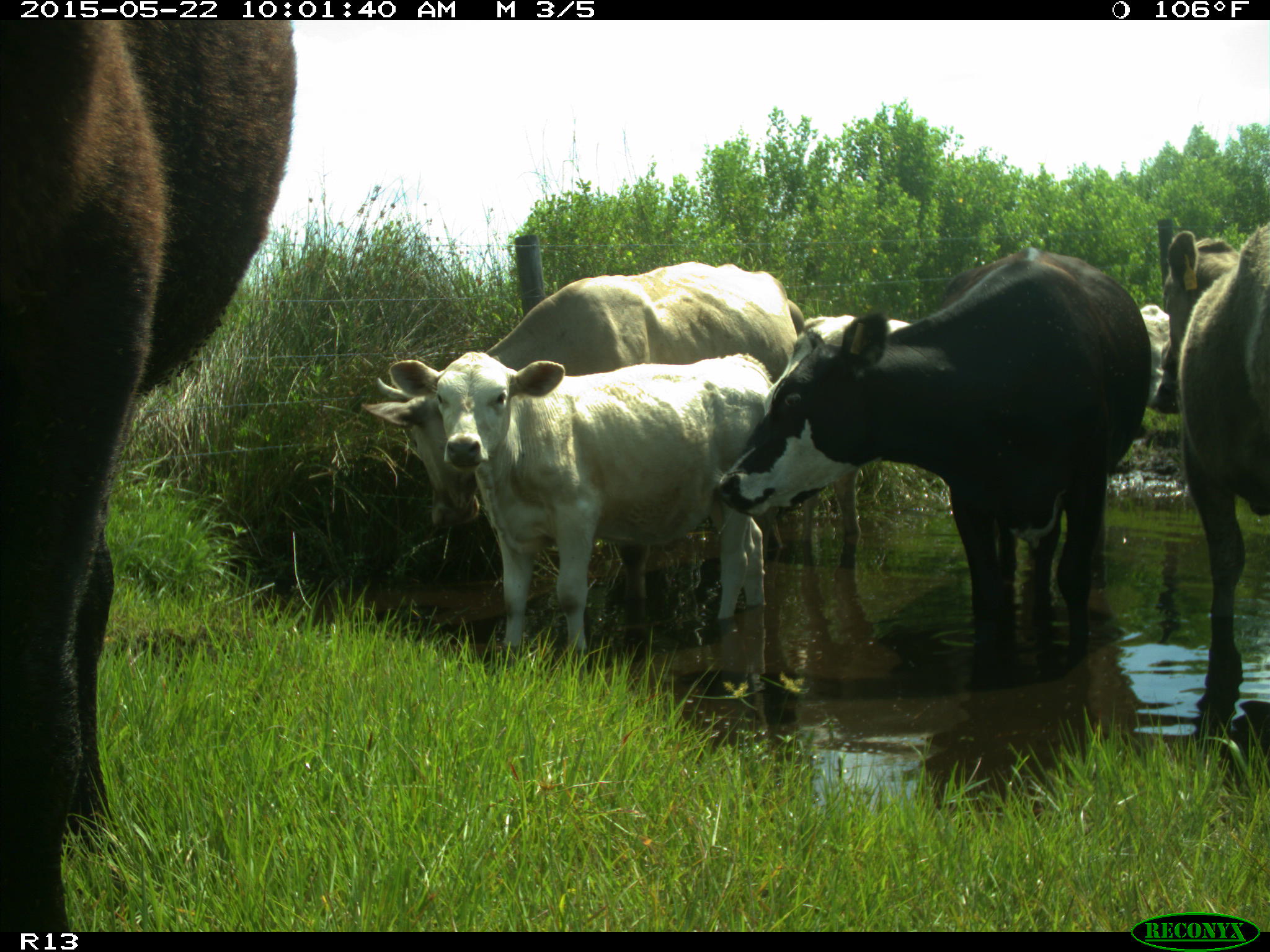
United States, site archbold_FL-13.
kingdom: Animalia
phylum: Chordata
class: Mammalia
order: Artiodactyla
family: Bovidae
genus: Bos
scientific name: Bos taurus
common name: domestic cow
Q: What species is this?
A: Bos taurus (domestic cow).